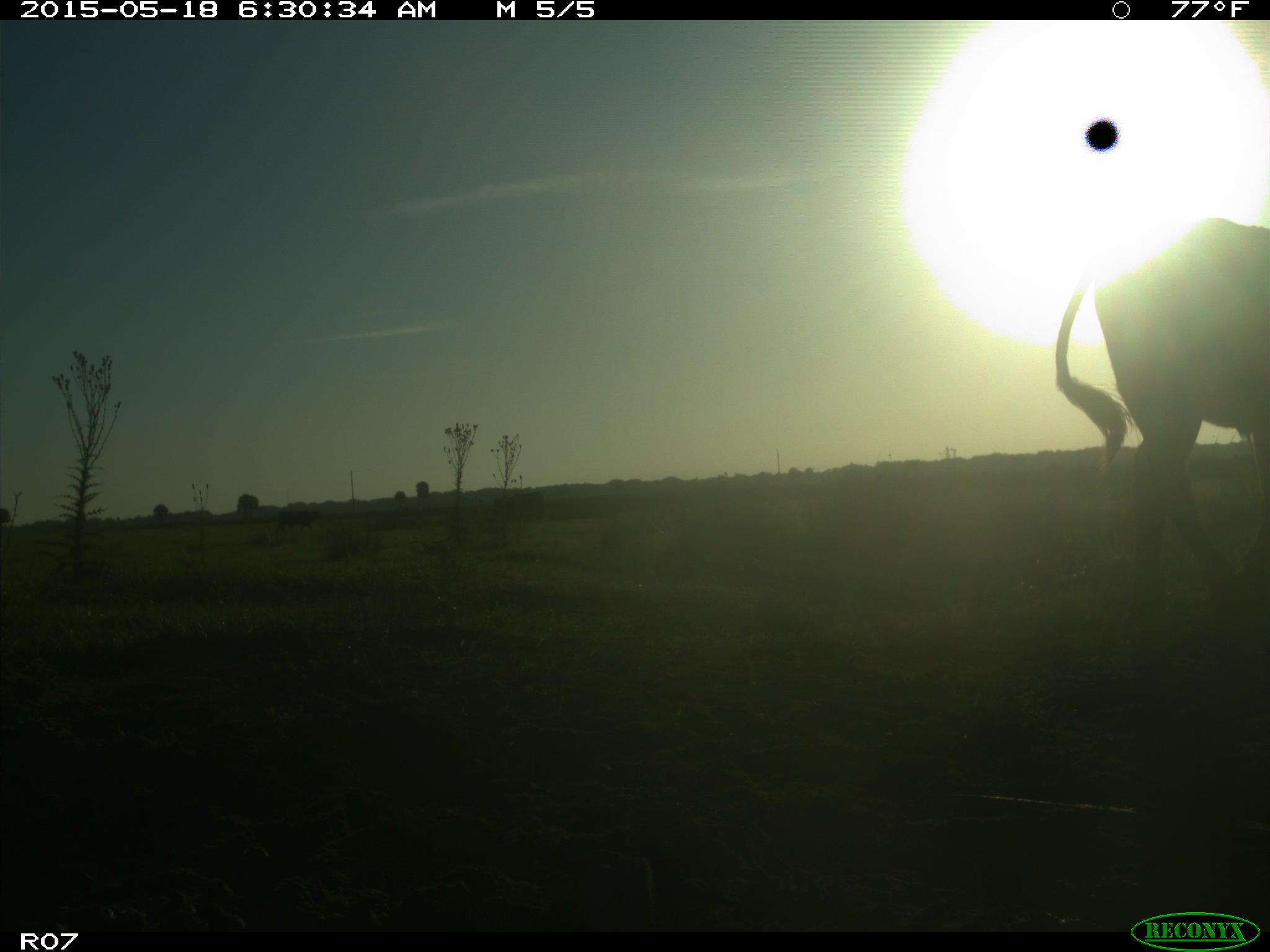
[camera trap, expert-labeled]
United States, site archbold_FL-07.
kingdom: Animalia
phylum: Chordata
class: Mammalia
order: Artiodactyla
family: Bovidae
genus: Bos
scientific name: Bos taurus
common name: domestic cow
Bos taurus (domestic cow).